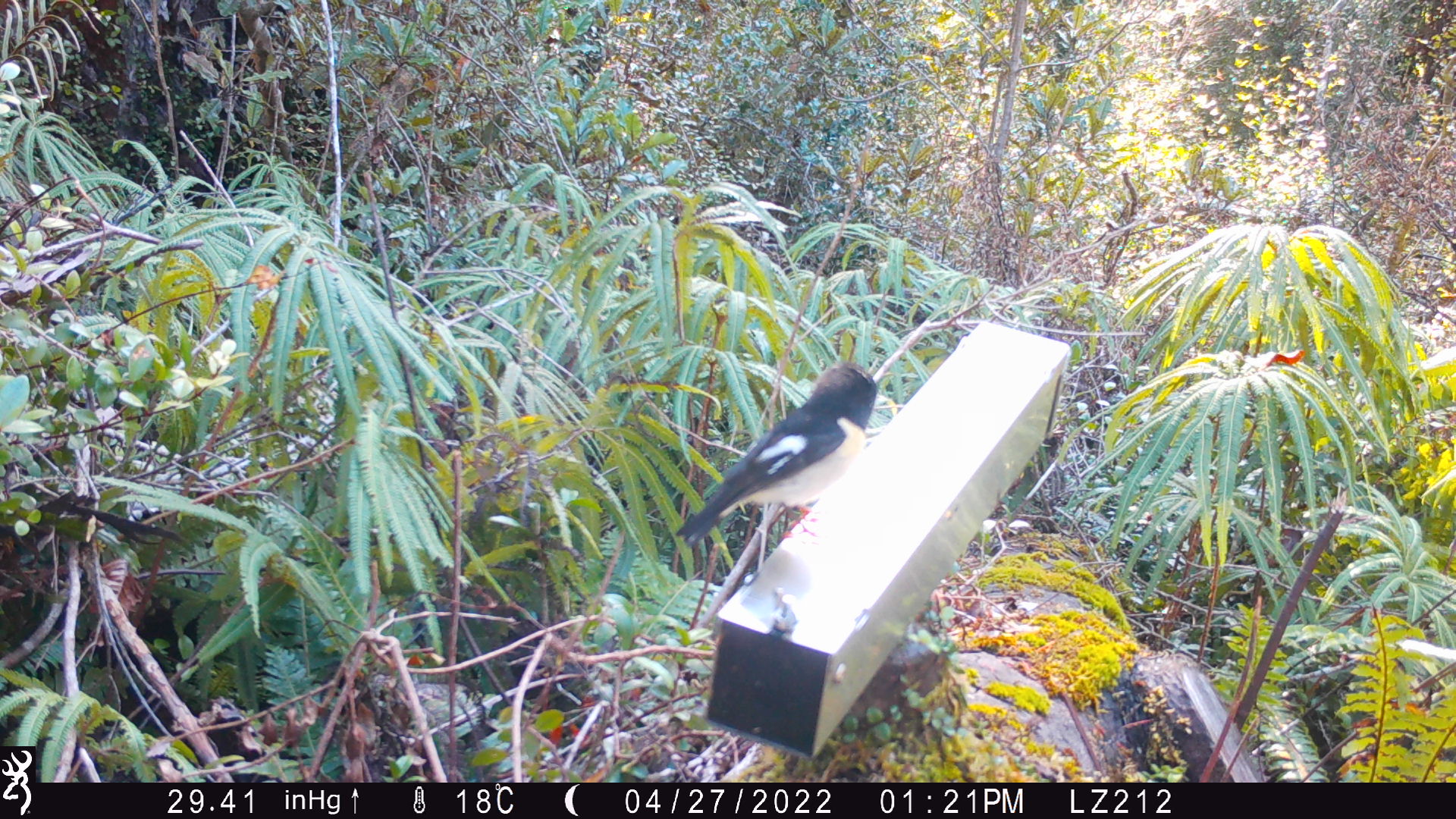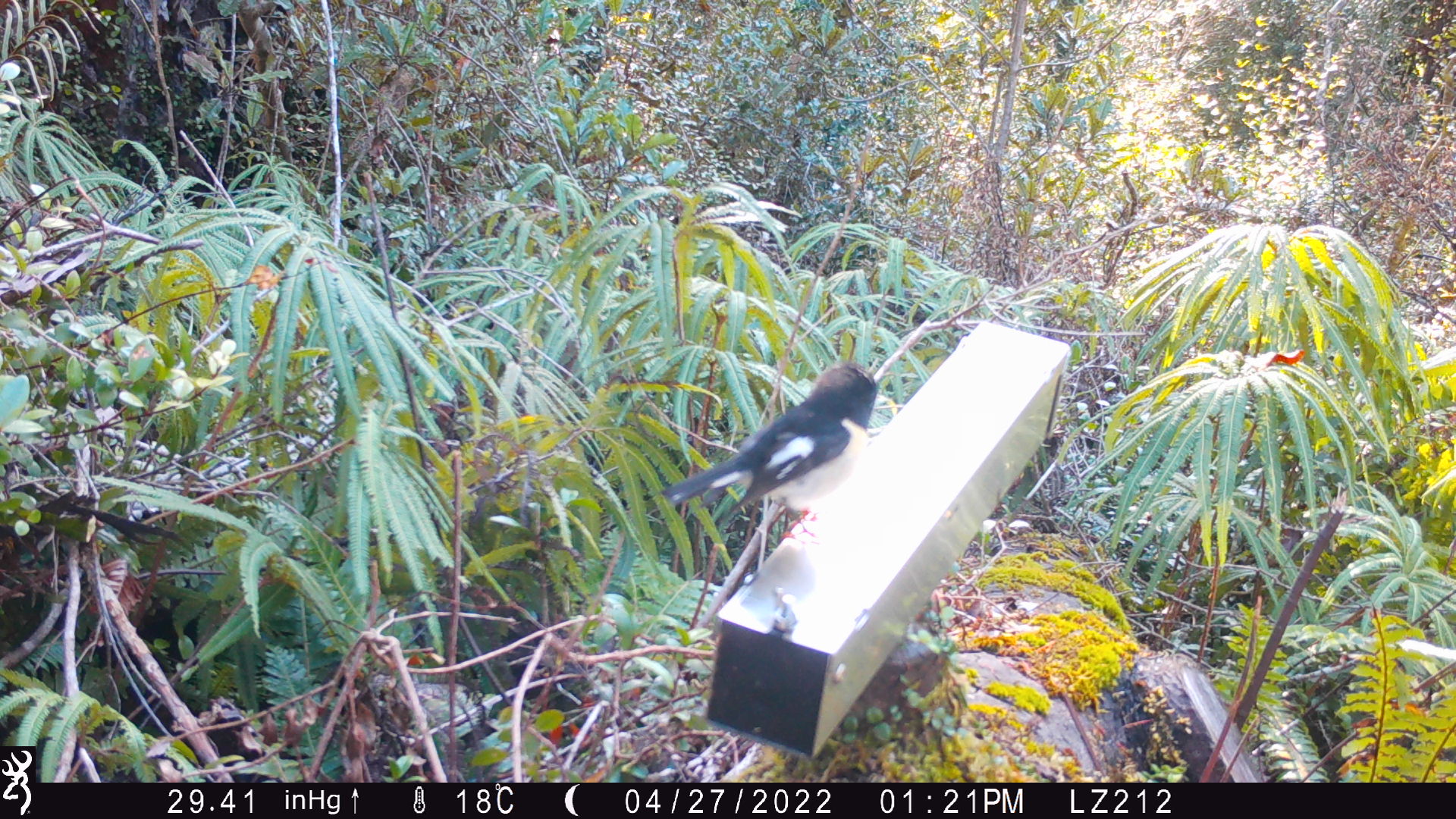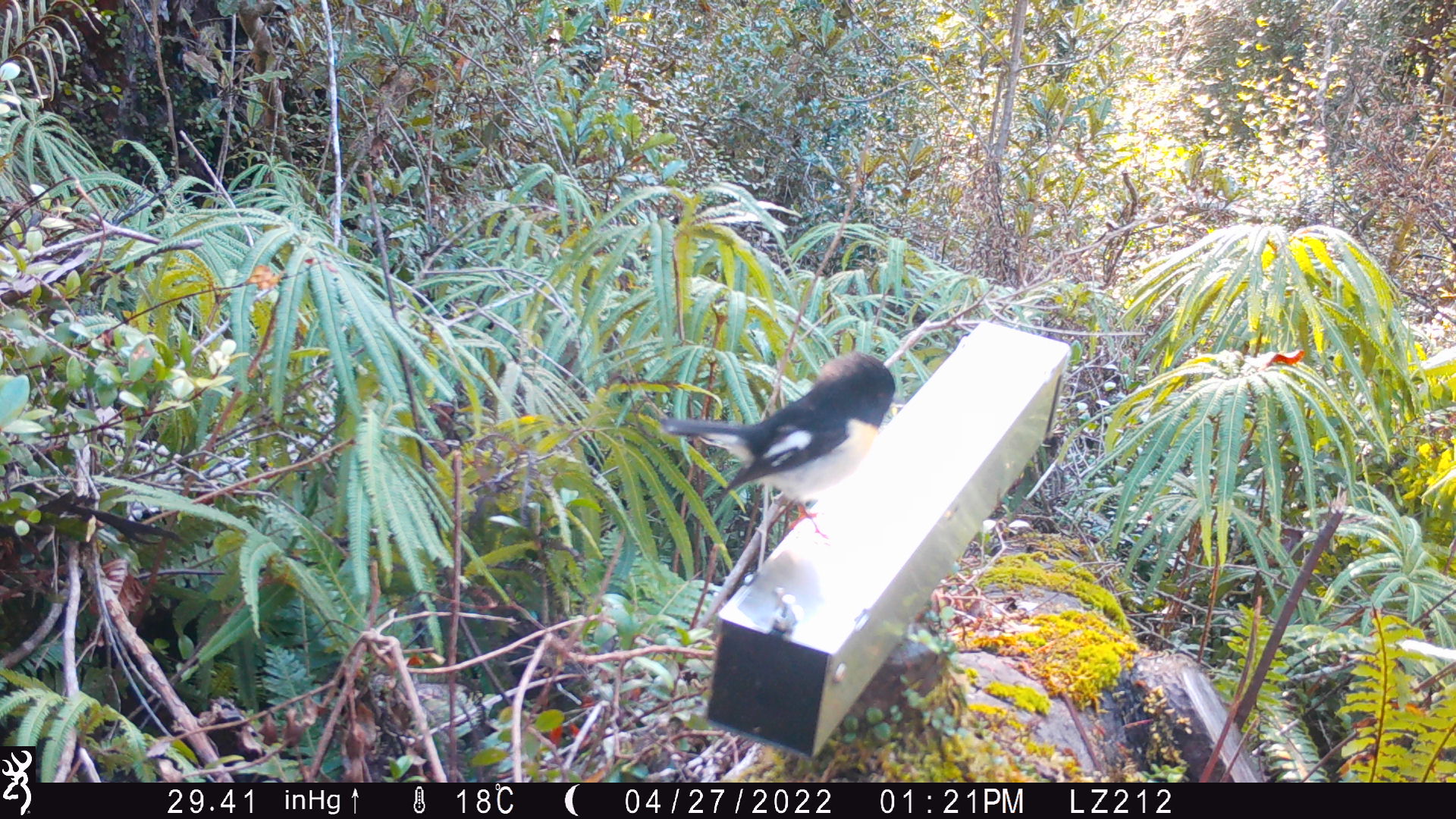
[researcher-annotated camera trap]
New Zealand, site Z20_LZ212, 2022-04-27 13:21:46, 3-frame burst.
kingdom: Animalia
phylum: Chordata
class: Aves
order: Passeriformes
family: Petroicidae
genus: Petroica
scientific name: Petroica macrocephala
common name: tomtit